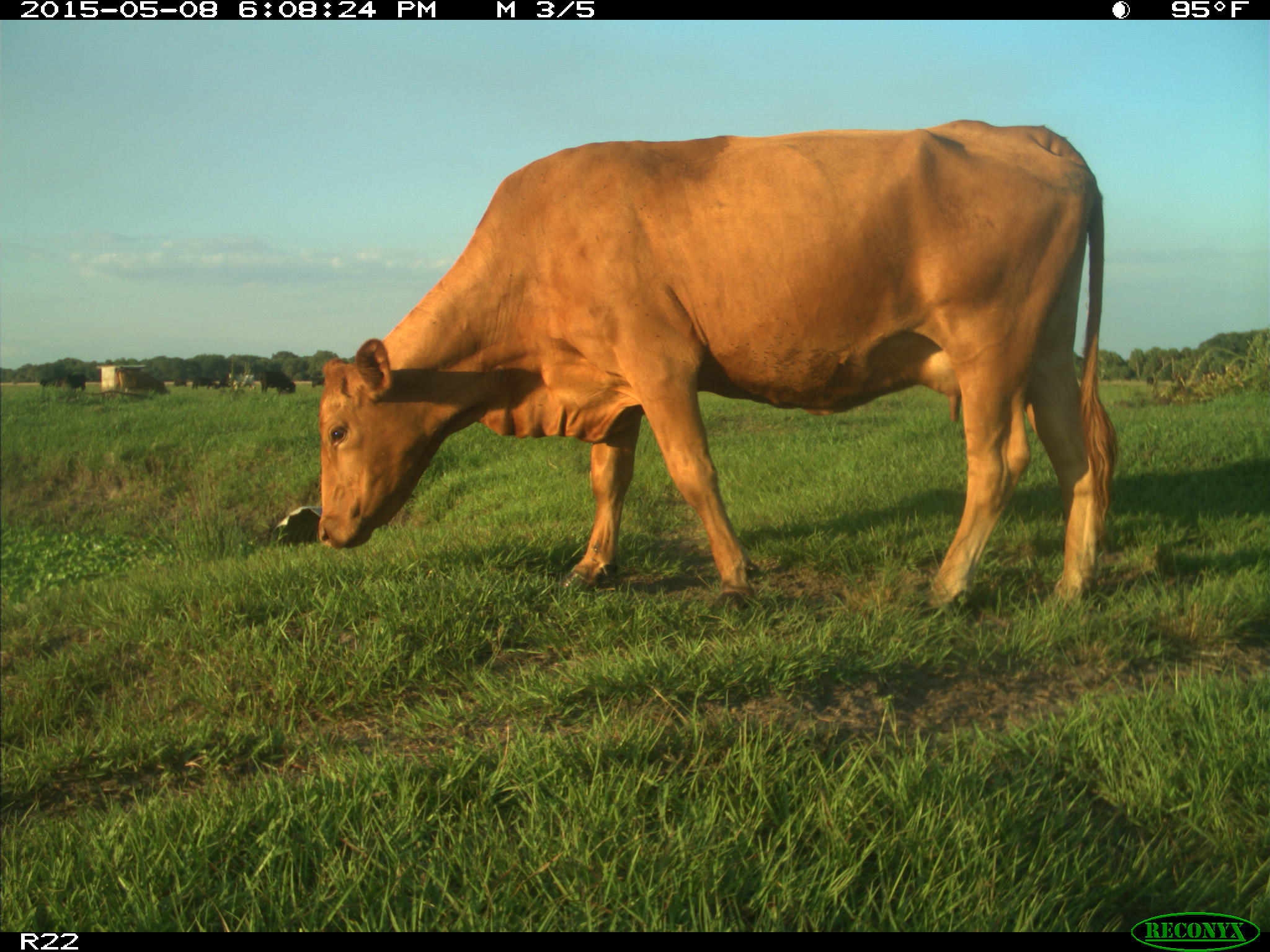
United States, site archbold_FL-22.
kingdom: Animalia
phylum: Chordata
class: Mammalia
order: Artiodactyla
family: Bovidae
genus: Bos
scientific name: Bos taurus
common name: domestic cow